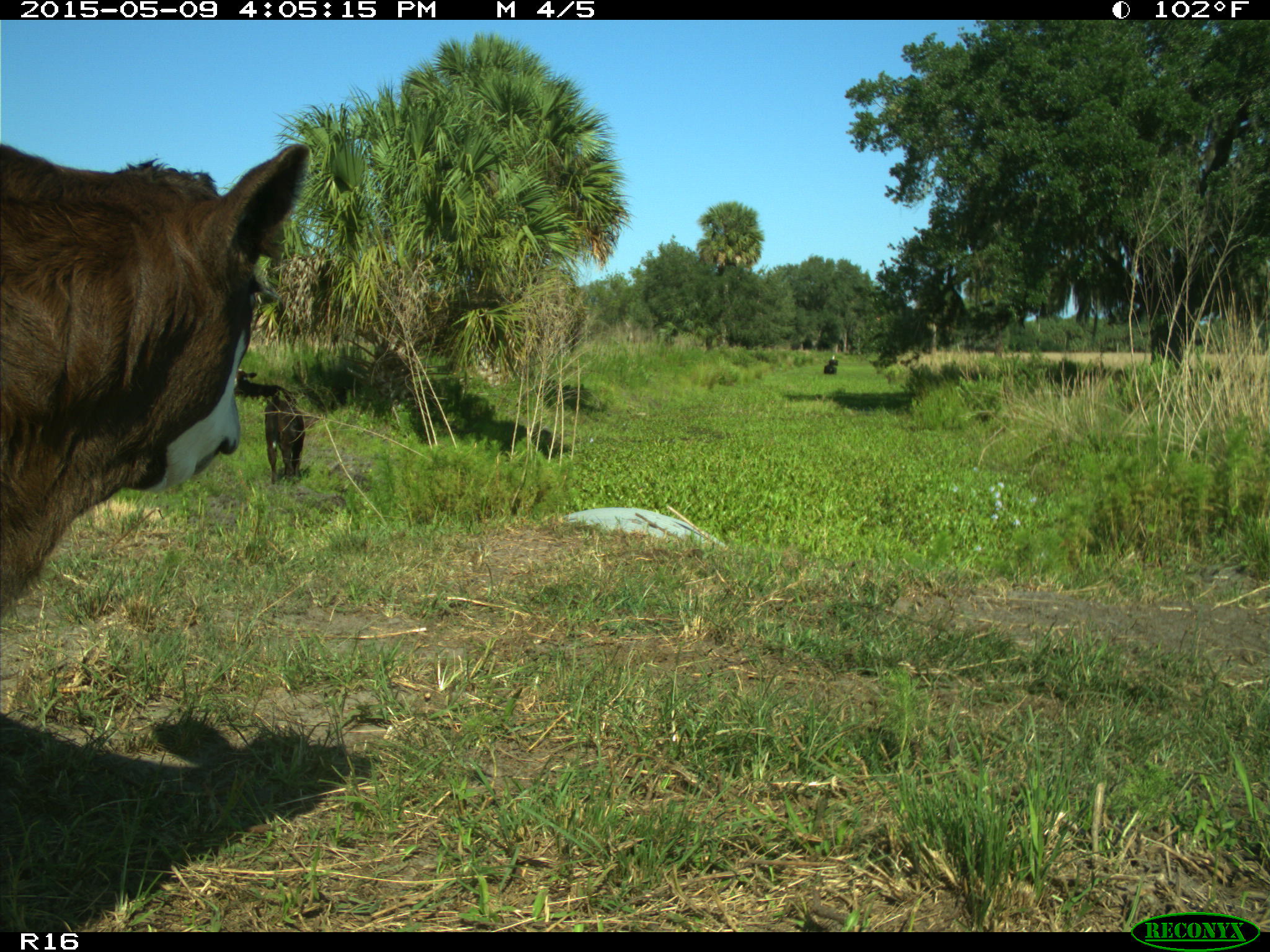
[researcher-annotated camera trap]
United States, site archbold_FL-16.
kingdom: Animalia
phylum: Chordata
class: Mammalia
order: Artiodactyla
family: Bovidae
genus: Bos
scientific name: Bos taurus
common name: domestic cow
Bos taurus (domestic cow).